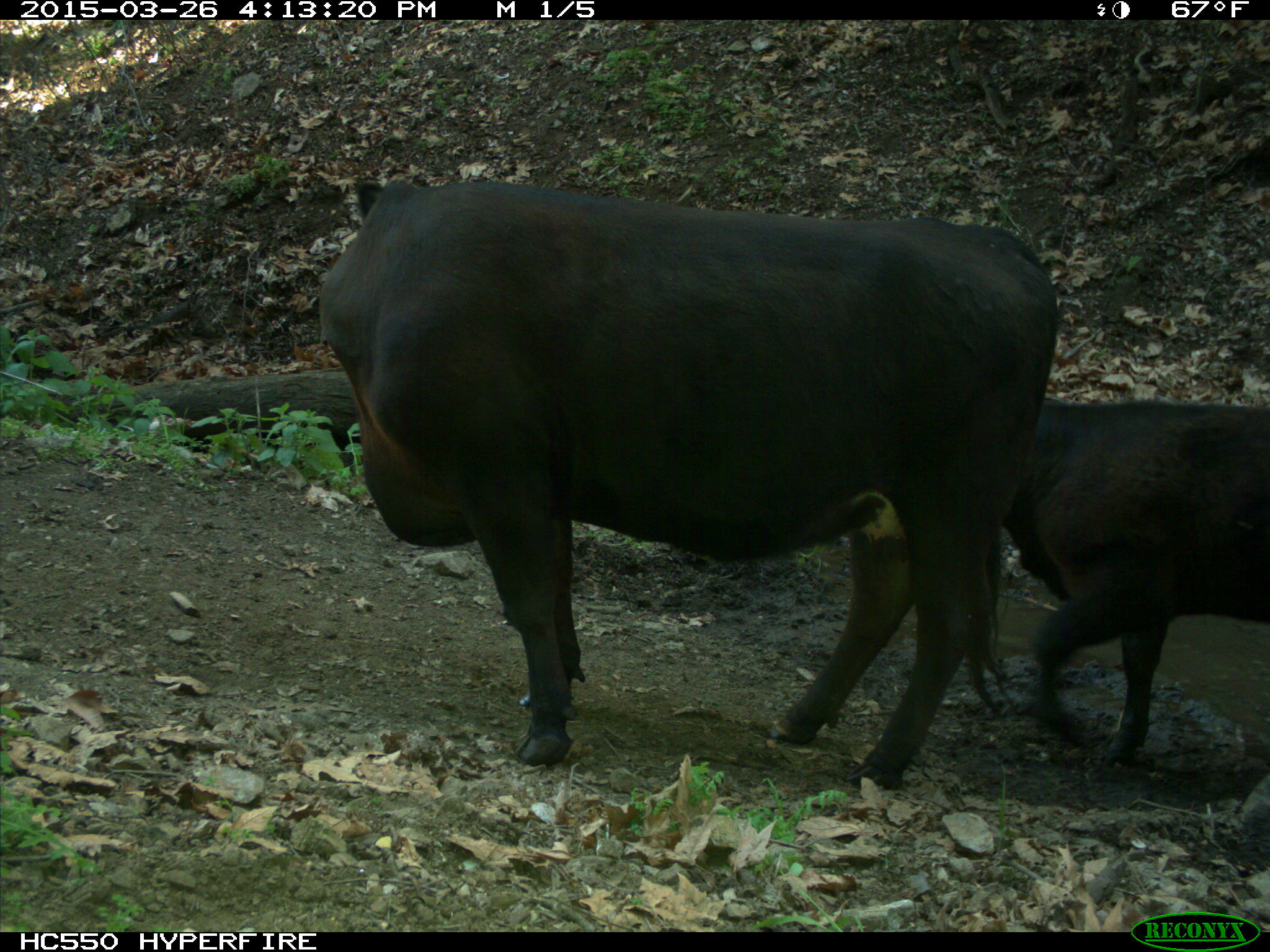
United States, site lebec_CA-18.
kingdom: Animalia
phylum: Chordata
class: Mammalia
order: Artiodactyla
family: Bovidae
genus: Bos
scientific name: Bos taurus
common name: domestic cow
Bos taurus (domestic cow).